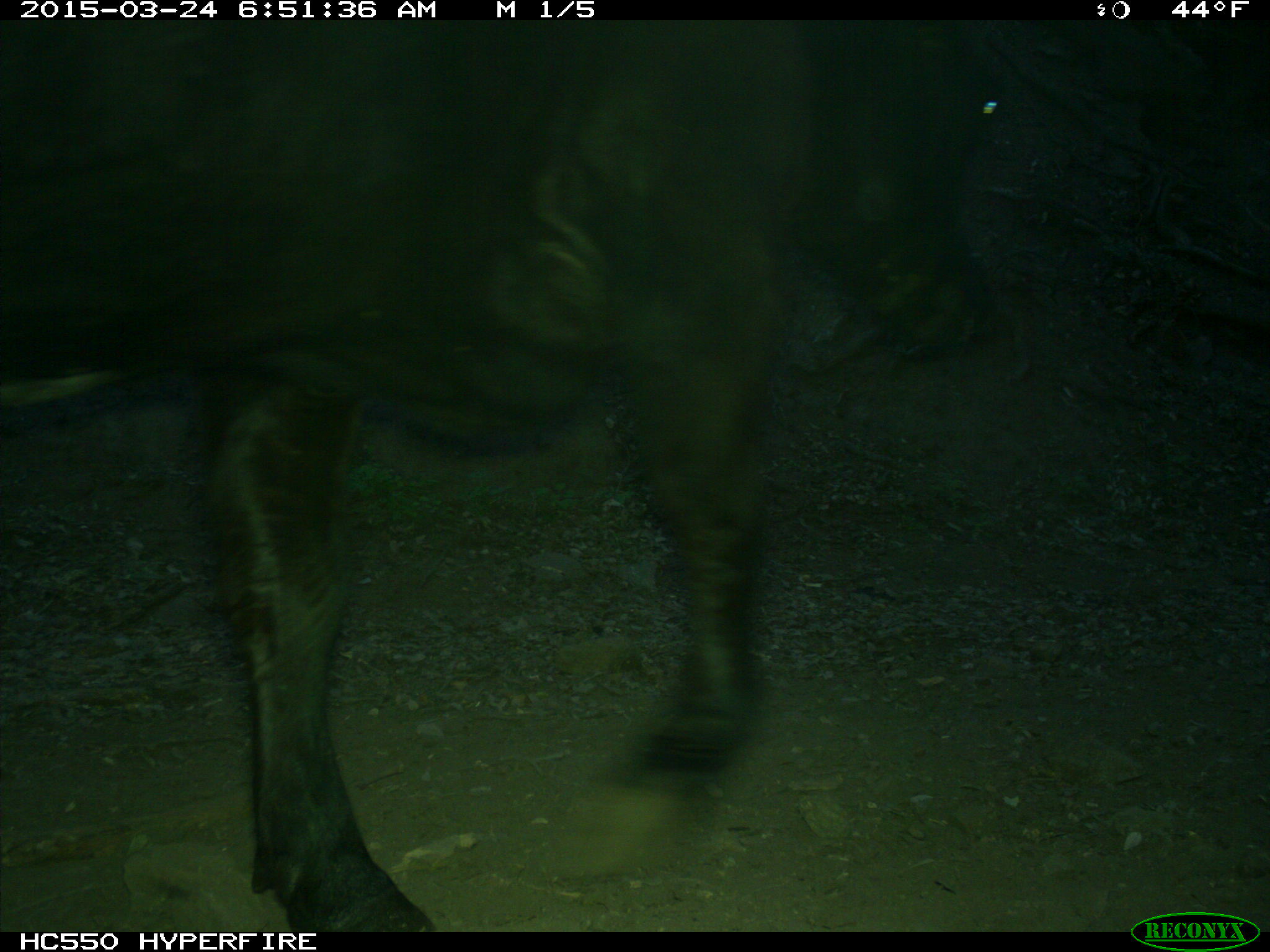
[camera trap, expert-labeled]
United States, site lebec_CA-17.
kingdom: Animalia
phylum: Chordata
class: Mammalia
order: Artiodactyla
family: Bovidae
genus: Bos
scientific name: Bos taurus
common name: domestic cow